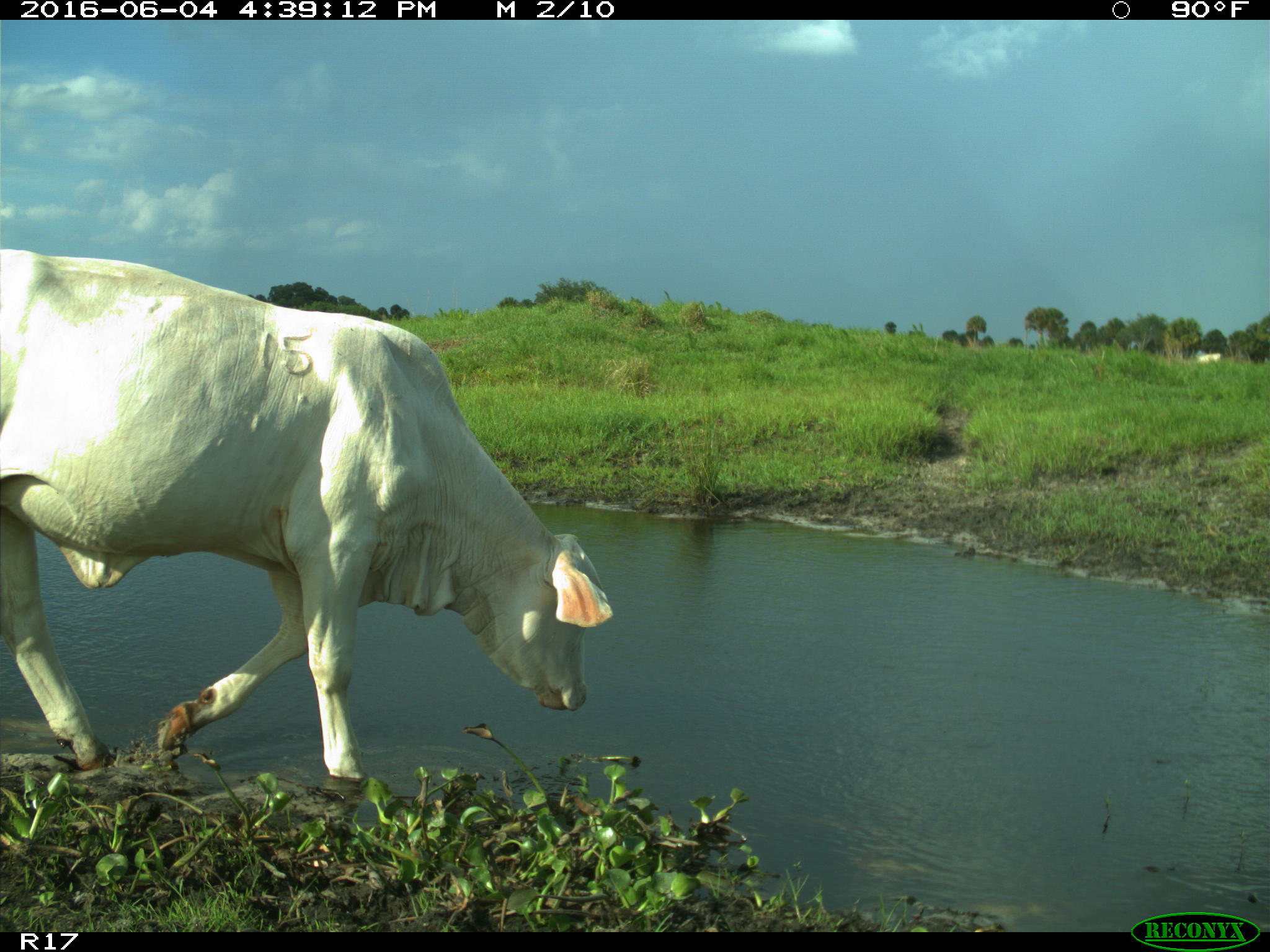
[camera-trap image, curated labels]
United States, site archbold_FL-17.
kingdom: Animalia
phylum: Chordata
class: Mammalia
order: Artiodactyla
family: Bovidae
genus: Bos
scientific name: Bos taurus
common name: domestic cow